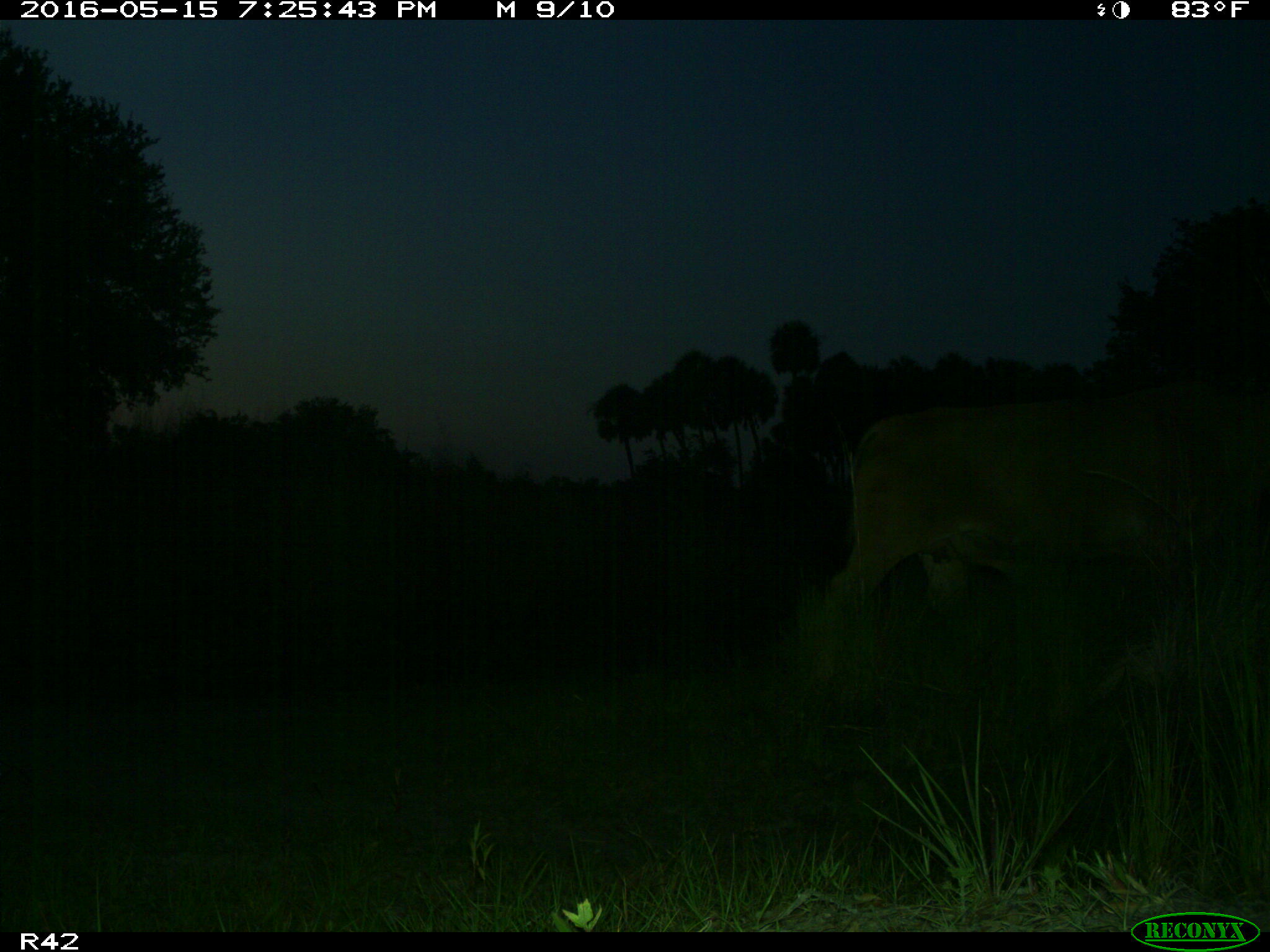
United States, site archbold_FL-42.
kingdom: Animalia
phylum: Chordata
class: Mammalia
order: Artiodactyla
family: Bovidae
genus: Bos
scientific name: Bos taurus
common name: domestic cow